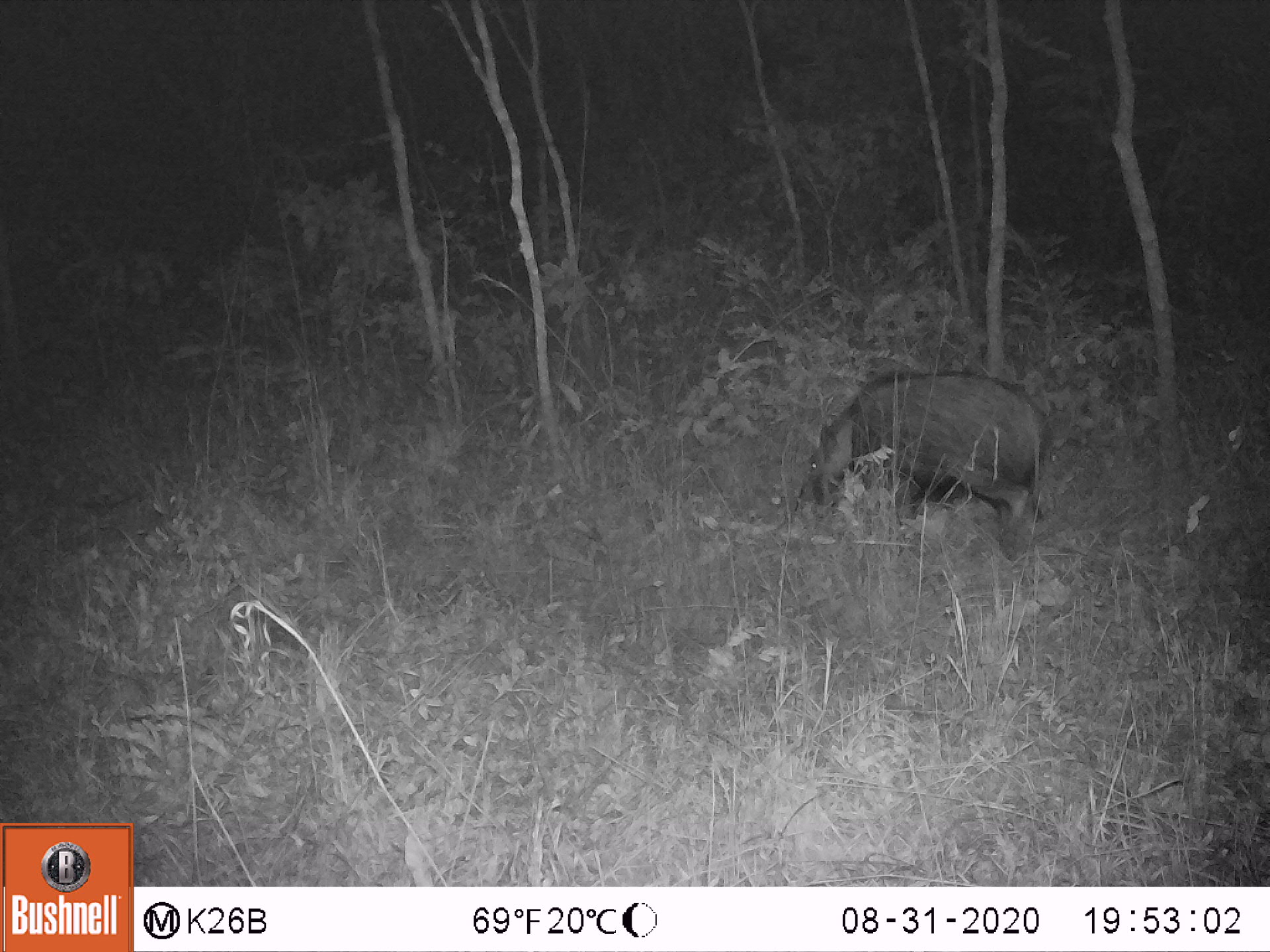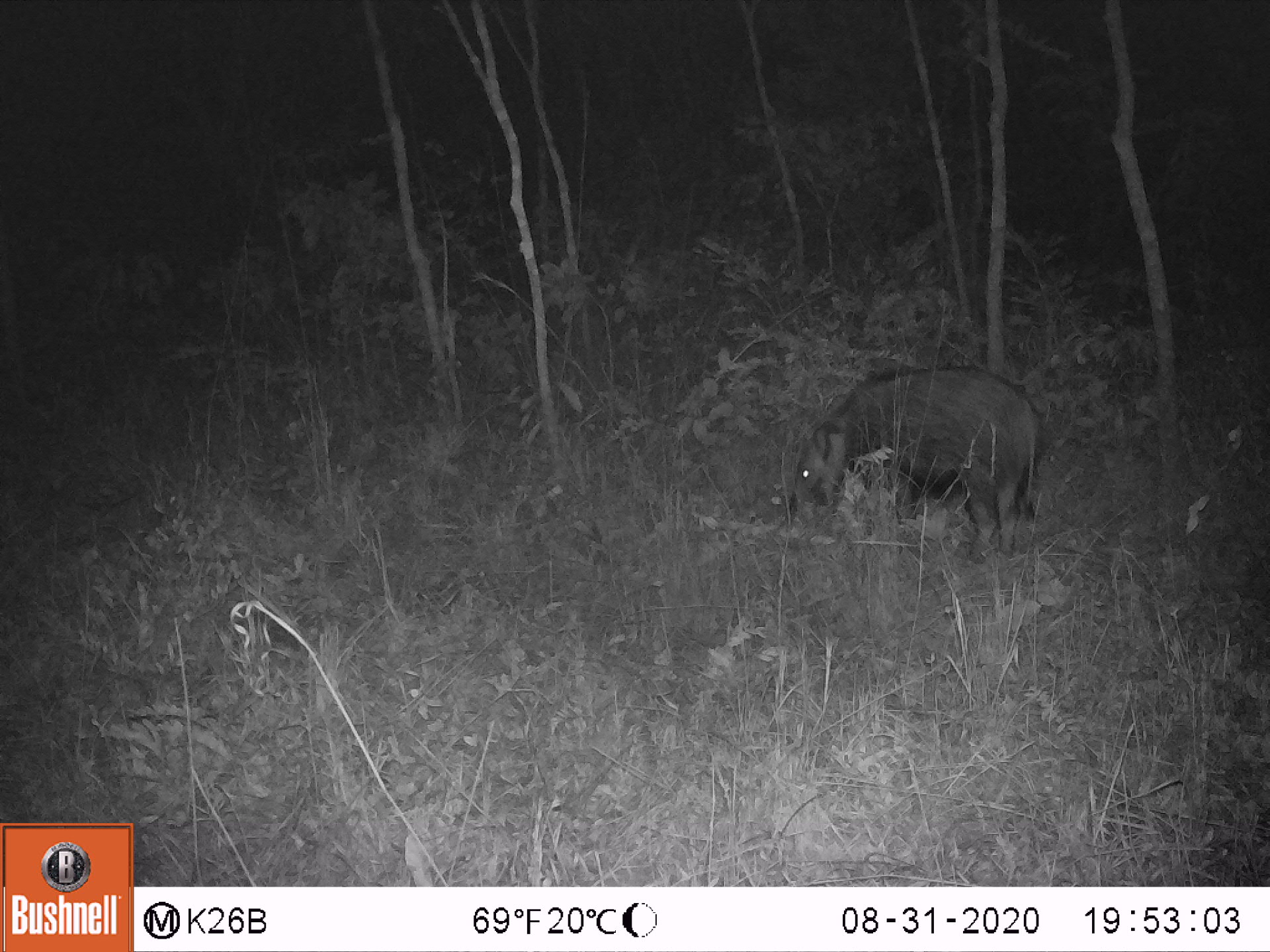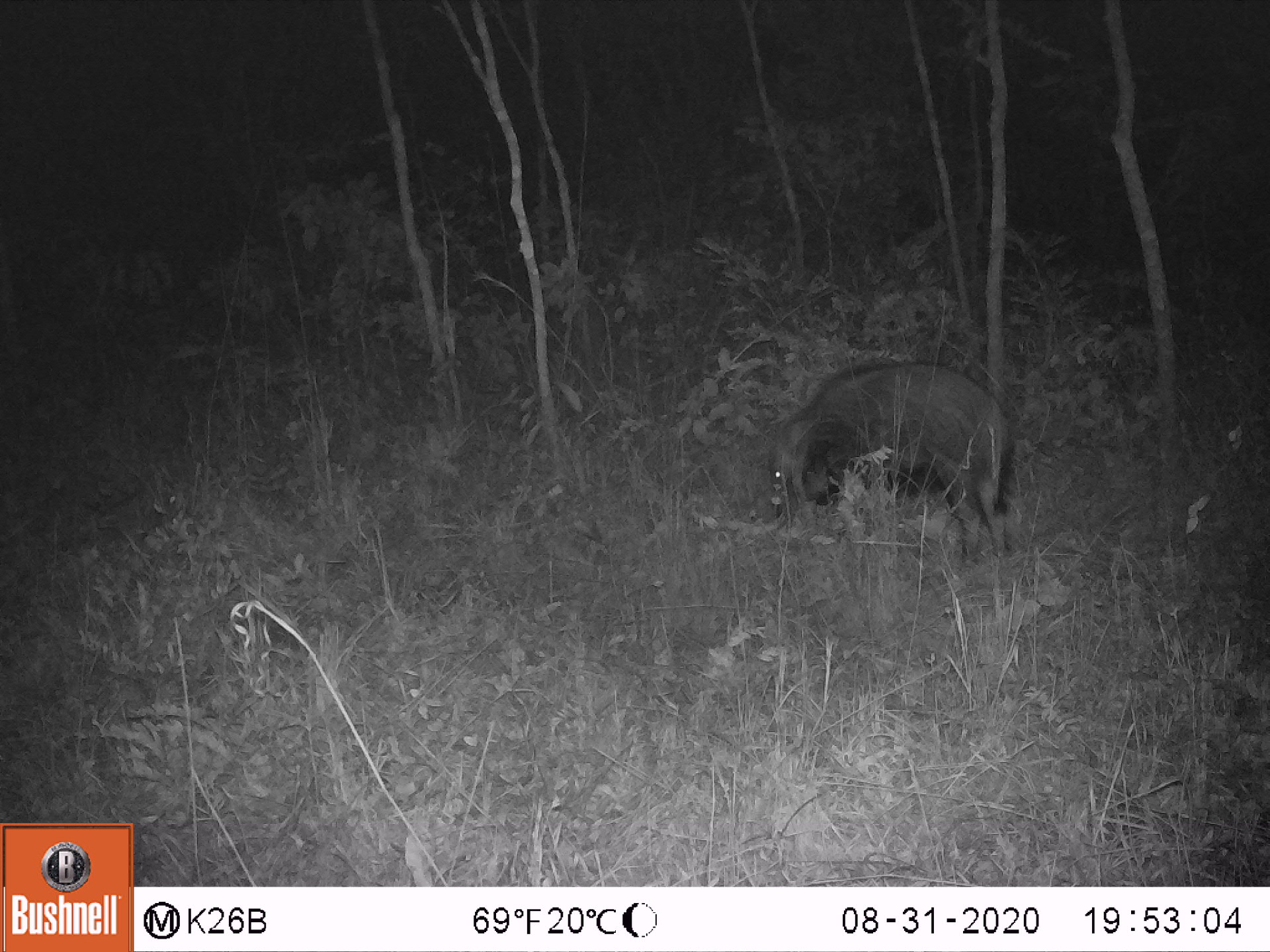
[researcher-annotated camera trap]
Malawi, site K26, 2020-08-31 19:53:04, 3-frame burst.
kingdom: Animalia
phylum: Chordata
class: Mammalia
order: Artiodactyla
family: Suidae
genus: Potamochoerus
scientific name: Potamochoerus larvatus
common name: bushpig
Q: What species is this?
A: Bushpig (Potamochoerus larvatus).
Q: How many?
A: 1.